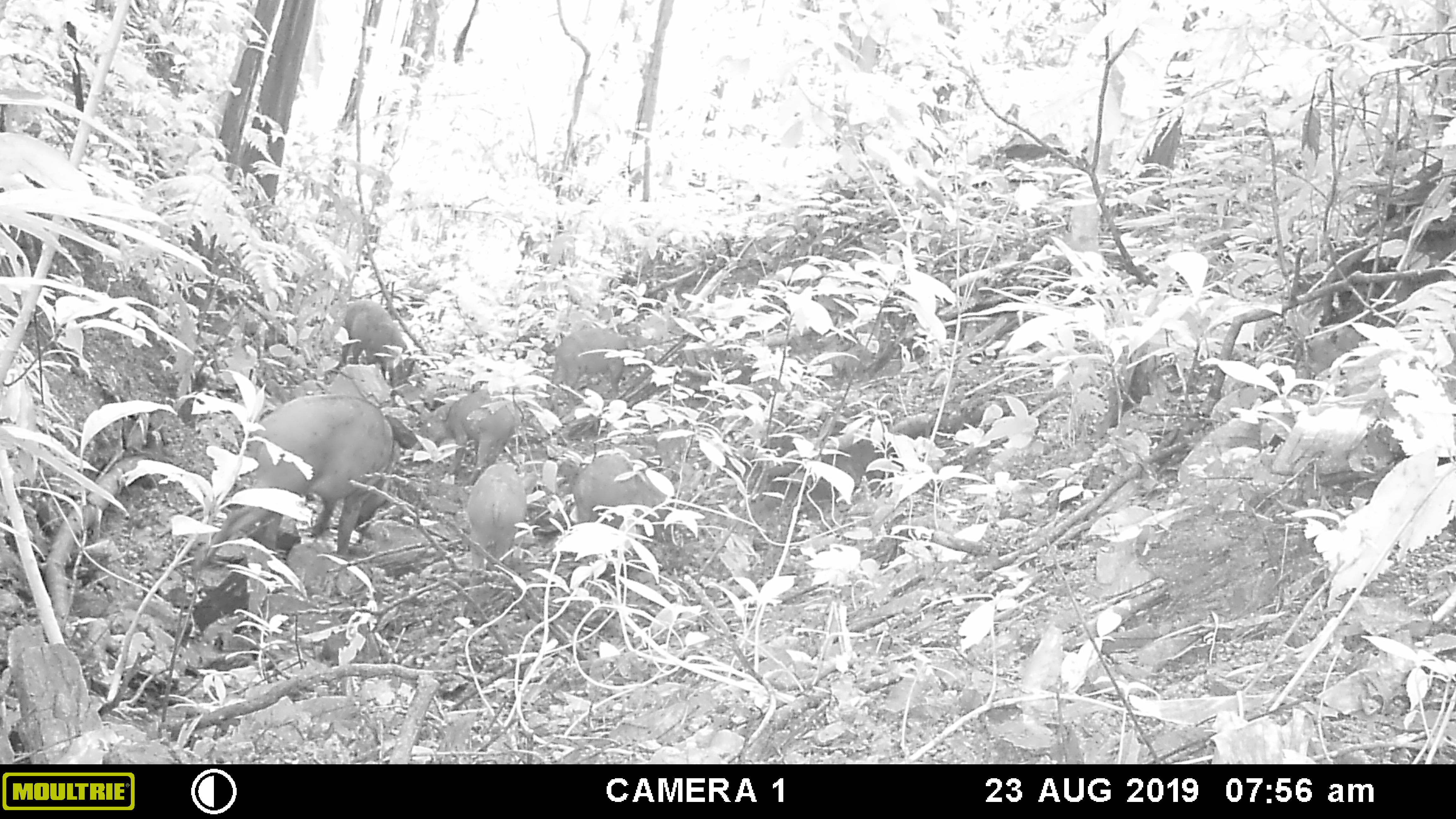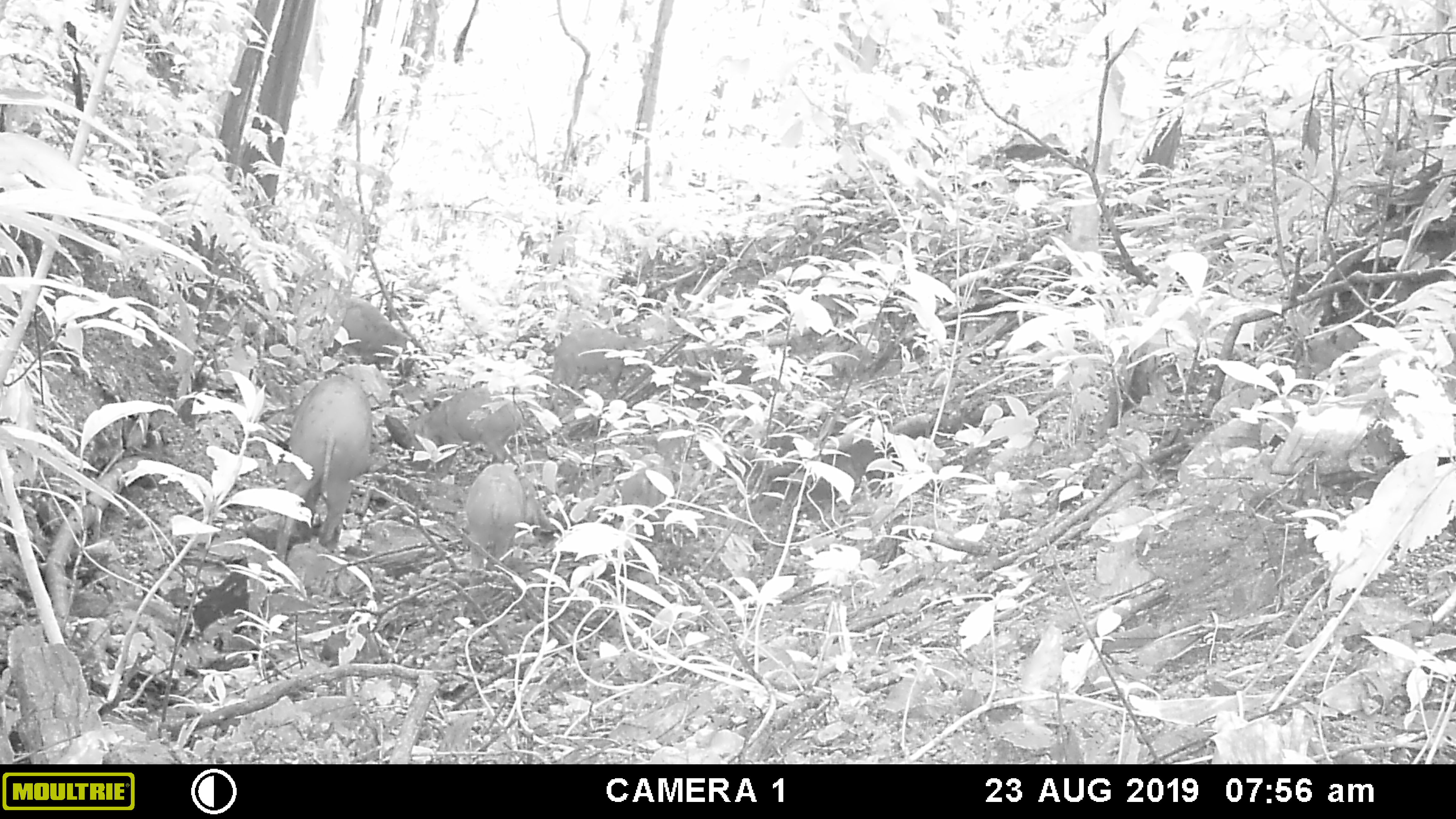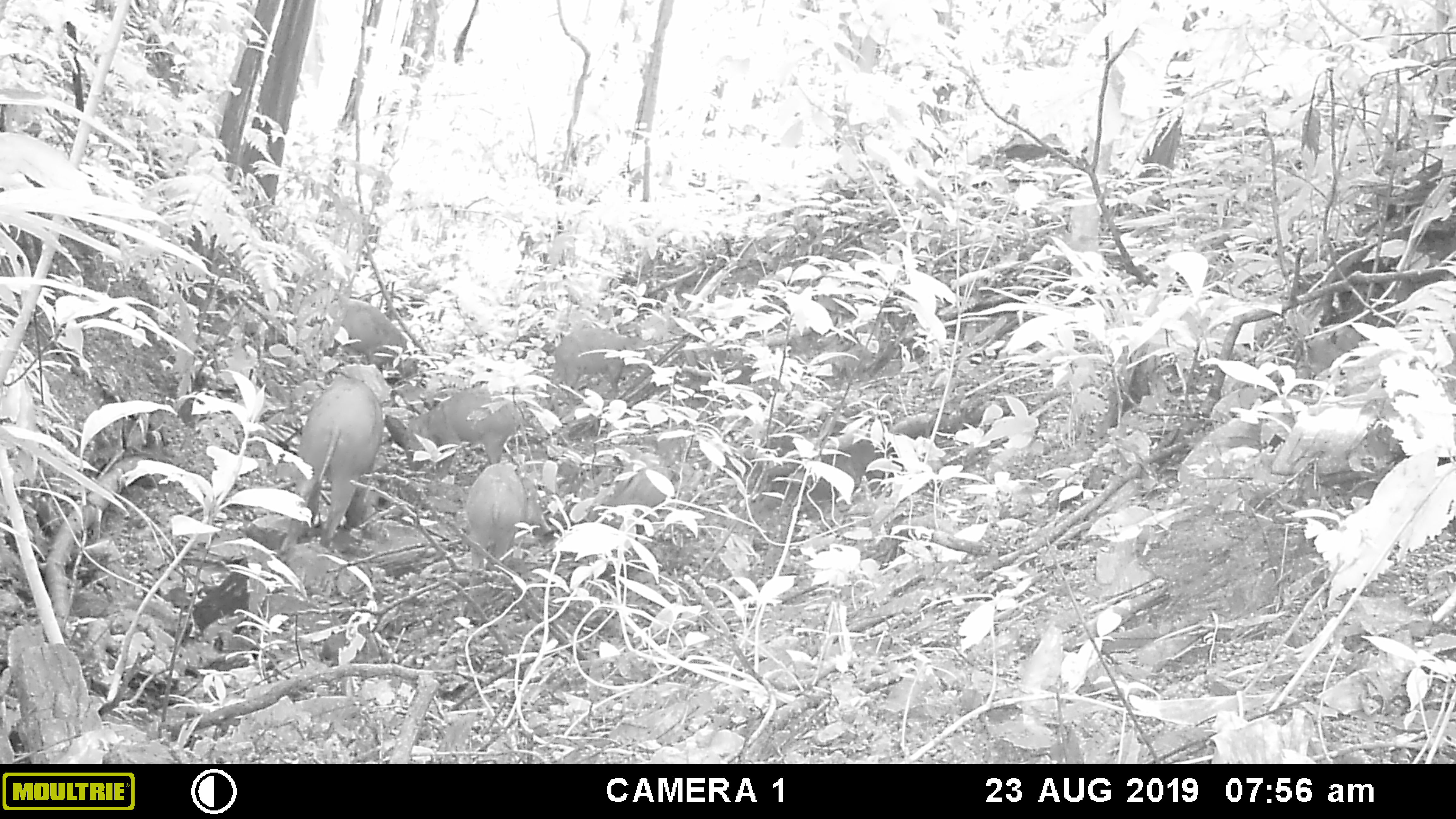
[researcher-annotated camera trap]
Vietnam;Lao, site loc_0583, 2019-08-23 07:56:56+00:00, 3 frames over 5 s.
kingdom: Animalia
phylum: Chordata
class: Mammalia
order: Artiodactyla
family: Suidae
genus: Sus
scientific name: Sus scrofa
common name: eurasian wild pig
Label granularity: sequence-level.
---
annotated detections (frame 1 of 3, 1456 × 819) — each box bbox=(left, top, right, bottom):
eurasian wild pig: bbox=(189, 393, 400, 572); bbox=(418, 389, 520, 484); bbox=(466, 461, 537, 589); bbox=(572, 452, 672, 525); bbox=(548, 326, 635, 408); bbox=(340, 299, 417, 386)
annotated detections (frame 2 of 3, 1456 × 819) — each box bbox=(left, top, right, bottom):
eurasian wild pig: bbox=(274, 376, 372, 565); bbox=(402, 386, 524, 481); bbox=(467, 462, 552, 584); bbox=(547, 326, 655, 412); bbox=(322, 295, 421, 373); bbox=(623, 462, 672, 537)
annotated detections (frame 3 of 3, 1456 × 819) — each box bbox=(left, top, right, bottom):
eurasian wild pig: bbox=(278, 378, 383, 558); bbox=(402, 386, 526, 477); bbox=(467, 462, 551, 585); bbox=(548, 326, 654, 413); bbox=(329, 298, 418, 383)